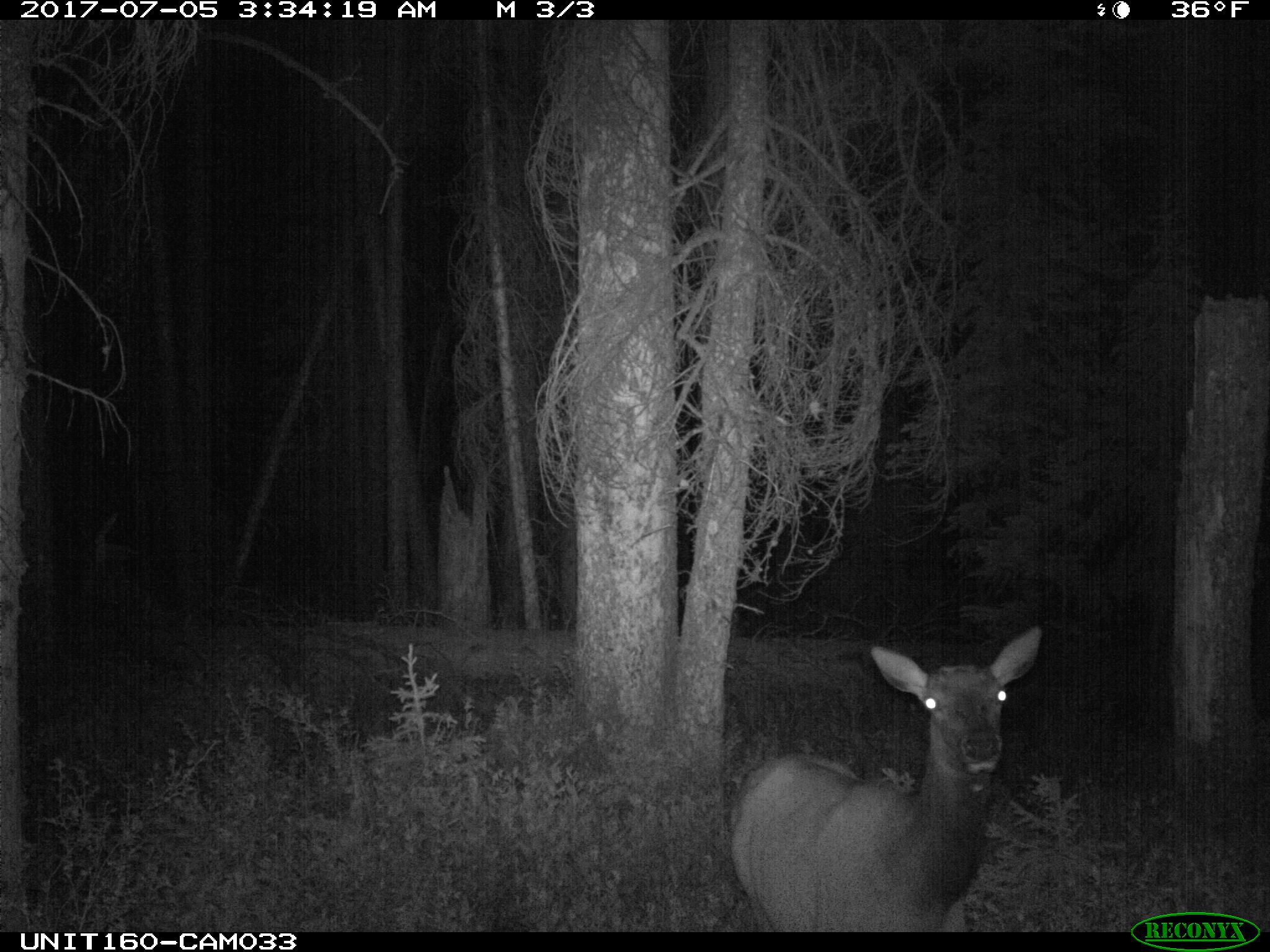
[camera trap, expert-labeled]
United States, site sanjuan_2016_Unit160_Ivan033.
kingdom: Animalia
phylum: Chordata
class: Mammalia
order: Artiodactyla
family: Cervidae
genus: Cervus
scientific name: Cervus elaphus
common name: red deer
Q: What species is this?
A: Cervus elaphus (red deer).